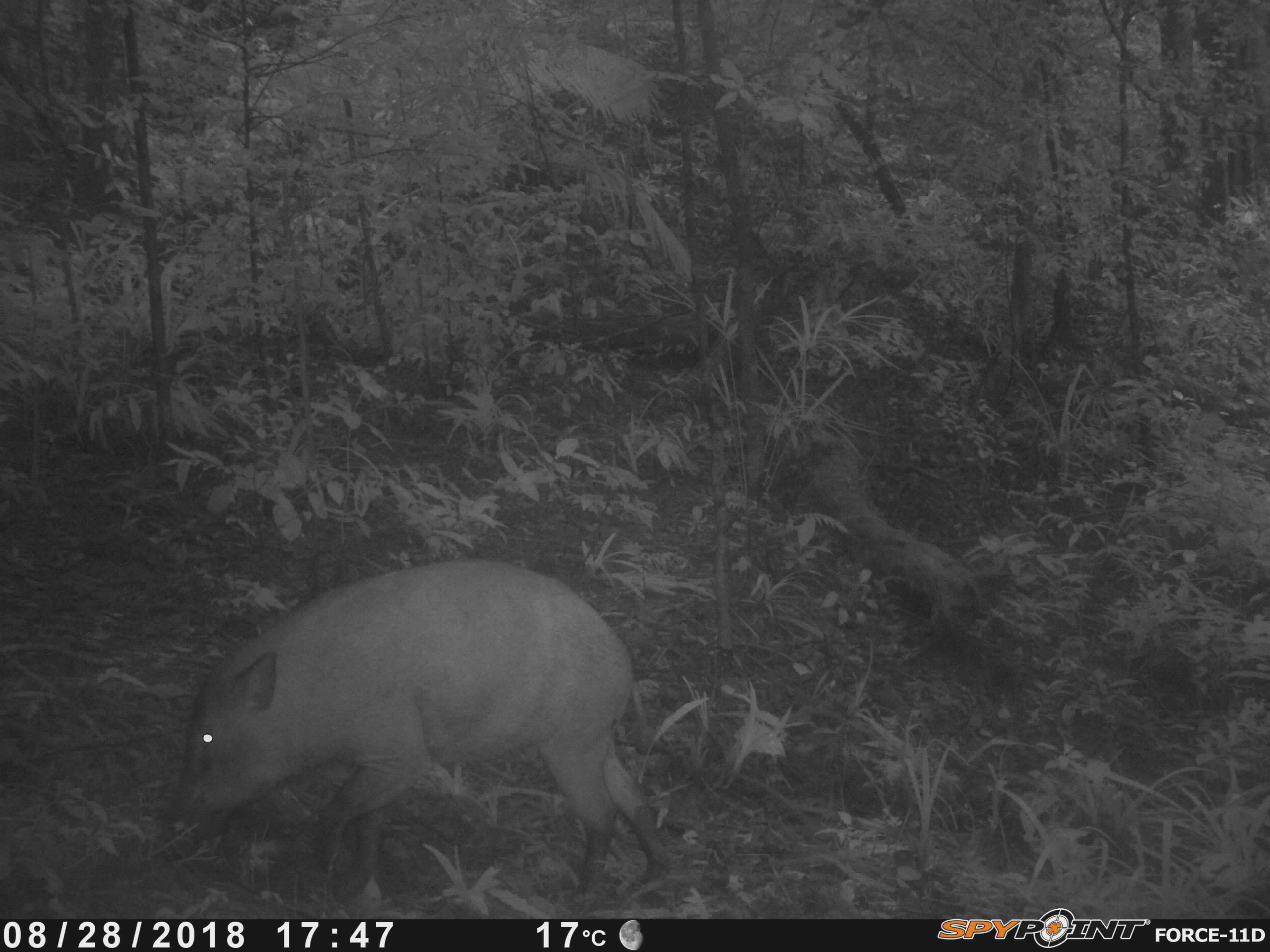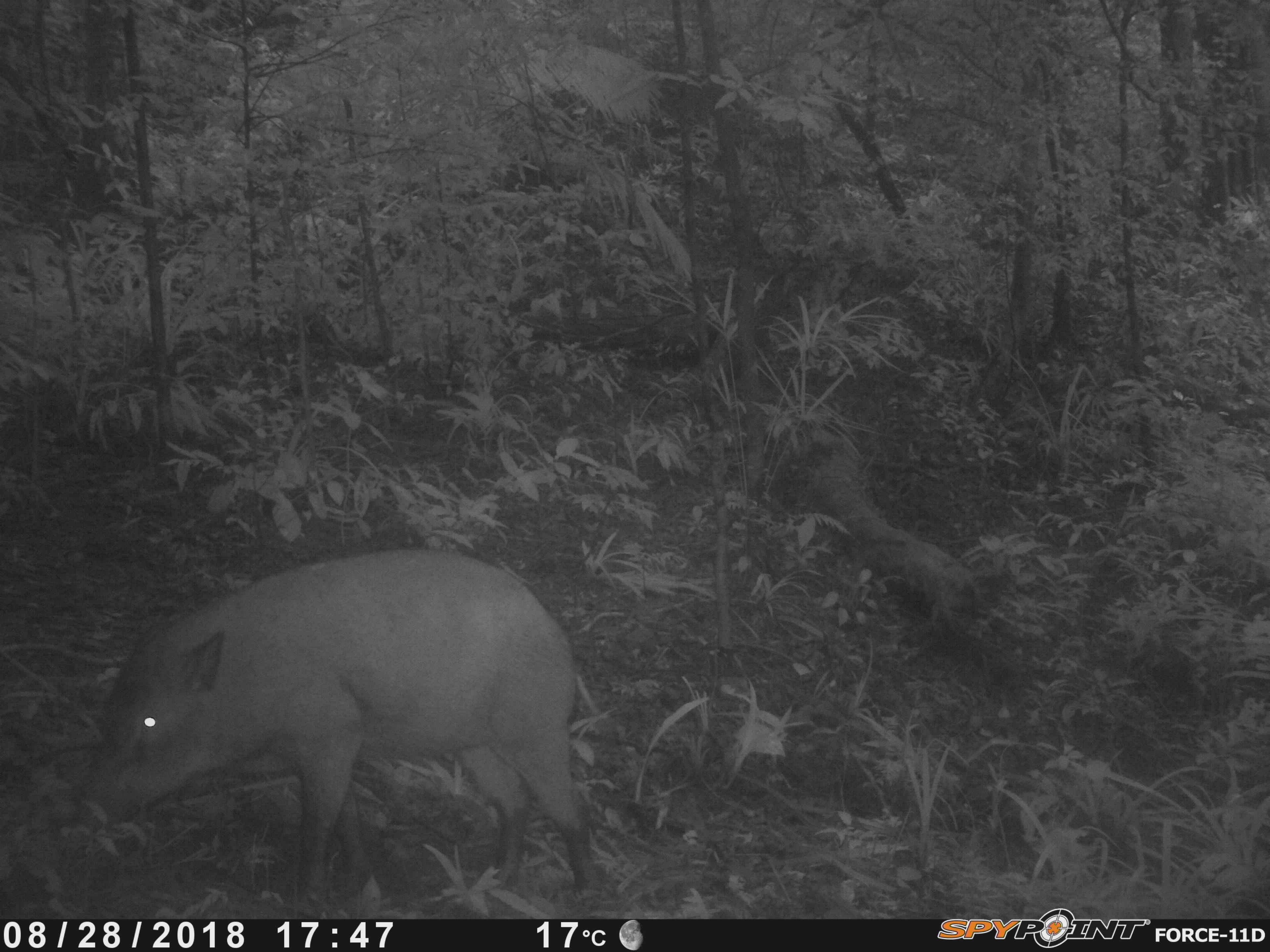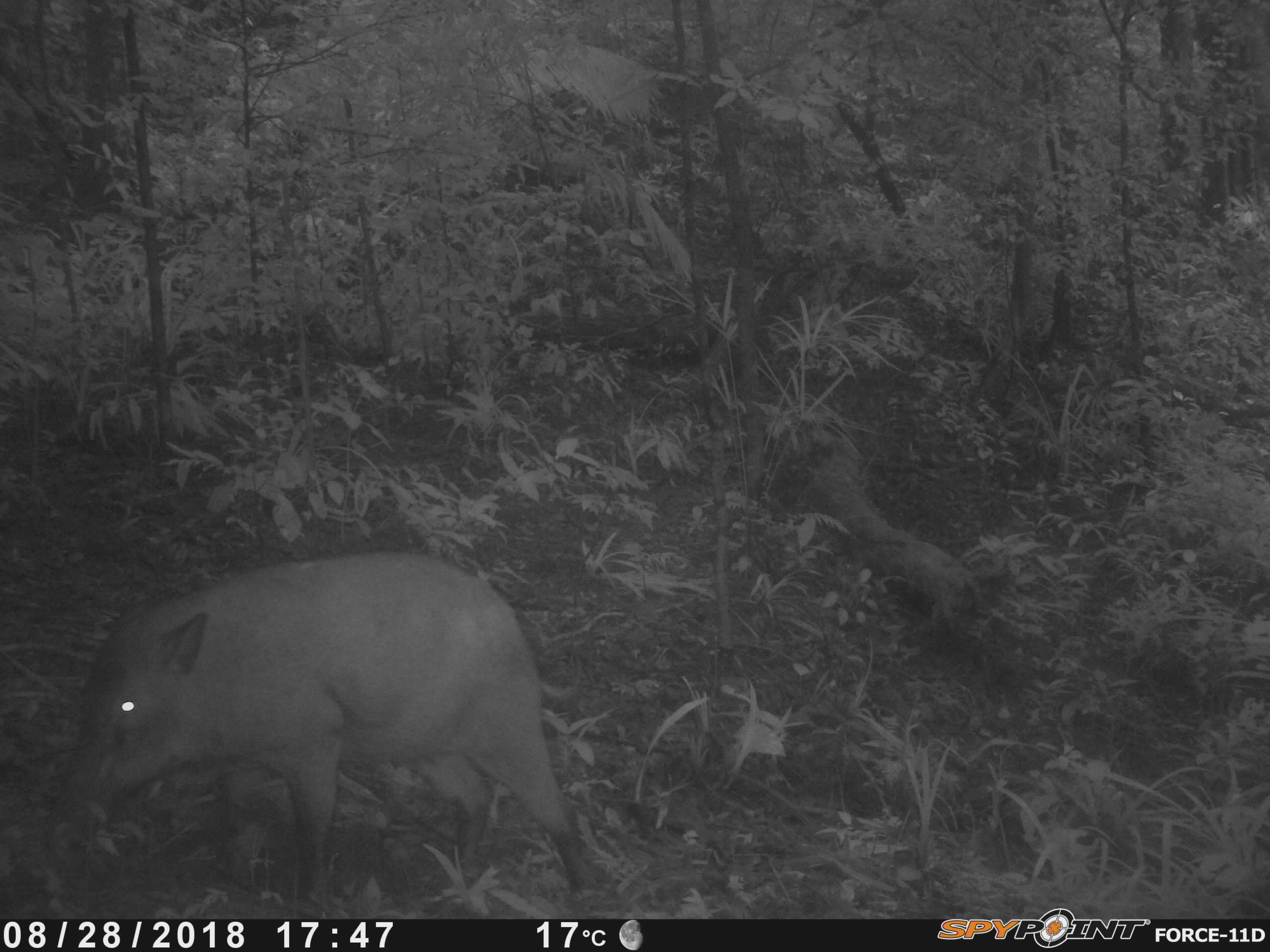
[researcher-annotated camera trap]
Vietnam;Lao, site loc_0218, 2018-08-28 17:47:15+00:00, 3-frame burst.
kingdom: Animalia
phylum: Chordata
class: Mammalia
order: Artiodactyla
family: Suidae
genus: Sus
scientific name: Sus scrofa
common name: eurasian wild pig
Eurasian wild pig (Sus scrofa). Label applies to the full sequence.